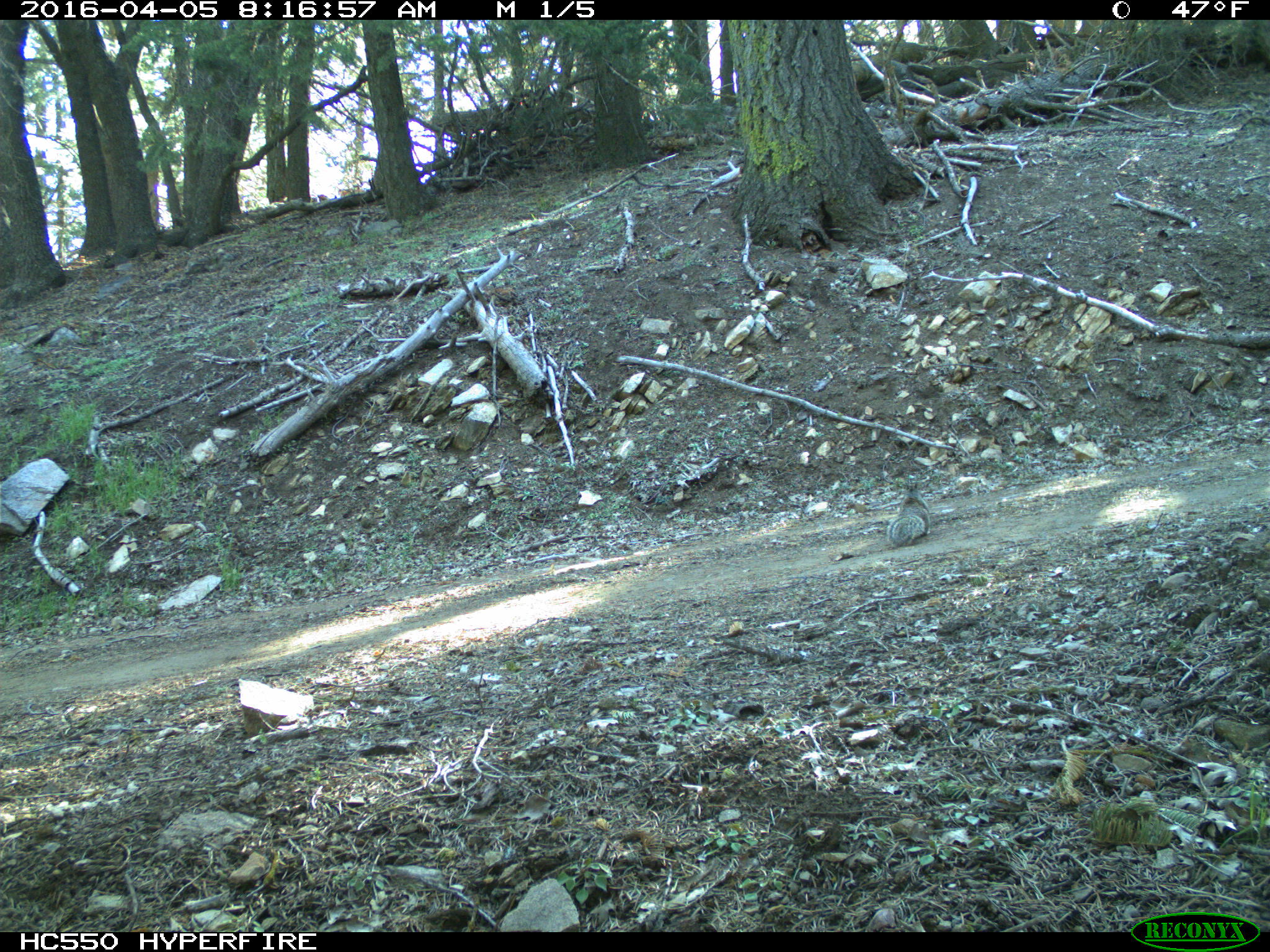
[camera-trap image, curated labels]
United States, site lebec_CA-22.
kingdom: Animalia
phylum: Chordata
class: Mammalia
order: Rodentia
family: Sciuridae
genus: Otospermophilus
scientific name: Otospermophilus beecheyi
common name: california ground squirrel